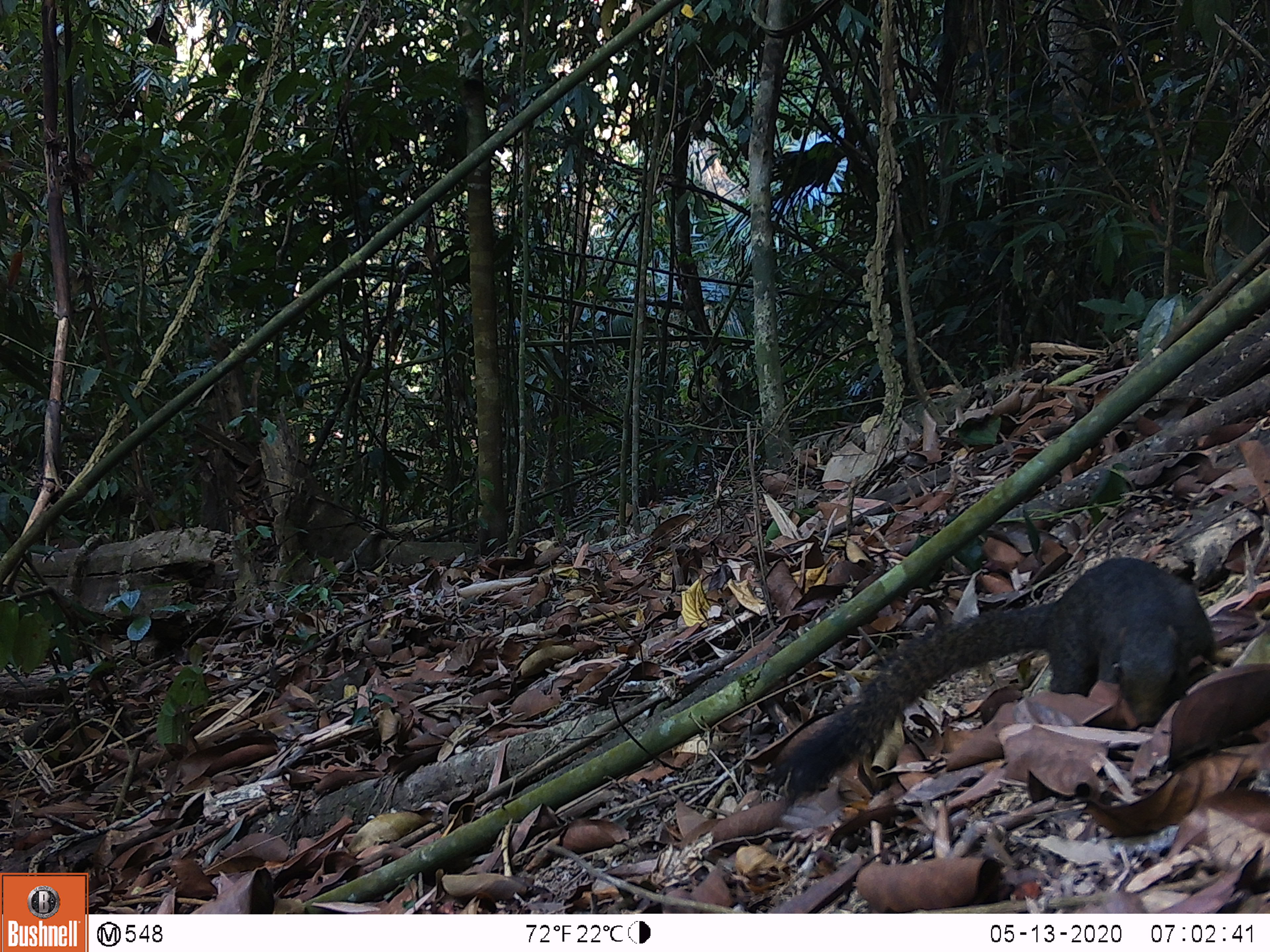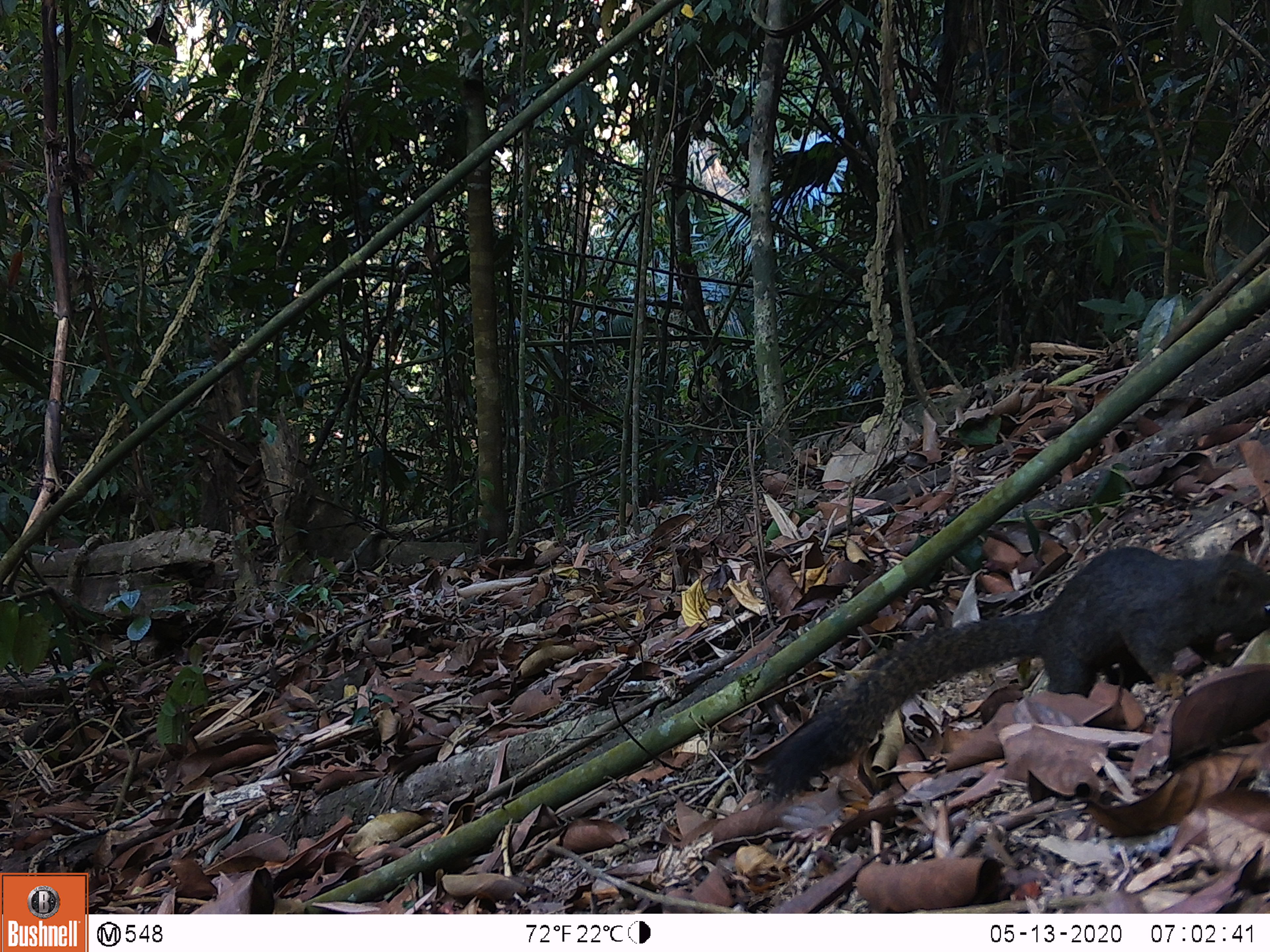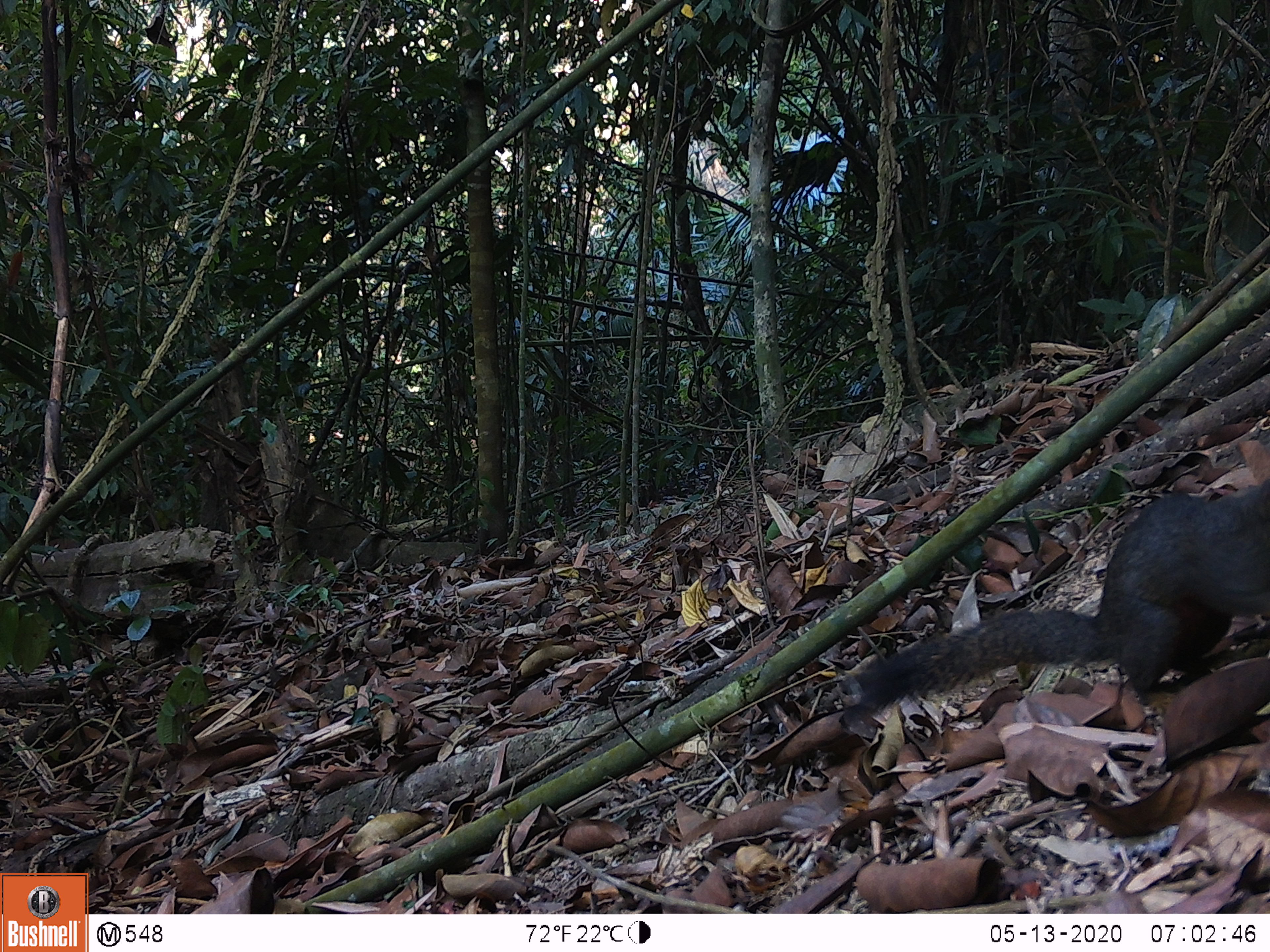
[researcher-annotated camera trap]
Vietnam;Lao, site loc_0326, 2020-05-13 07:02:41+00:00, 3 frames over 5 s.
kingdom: Animalia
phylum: Chordata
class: Mammalia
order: Rodentia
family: Sciuridae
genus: Callosciurus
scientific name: Callosciurus erythraeus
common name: pallas's squirrel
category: pallass squirrel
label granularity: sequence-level